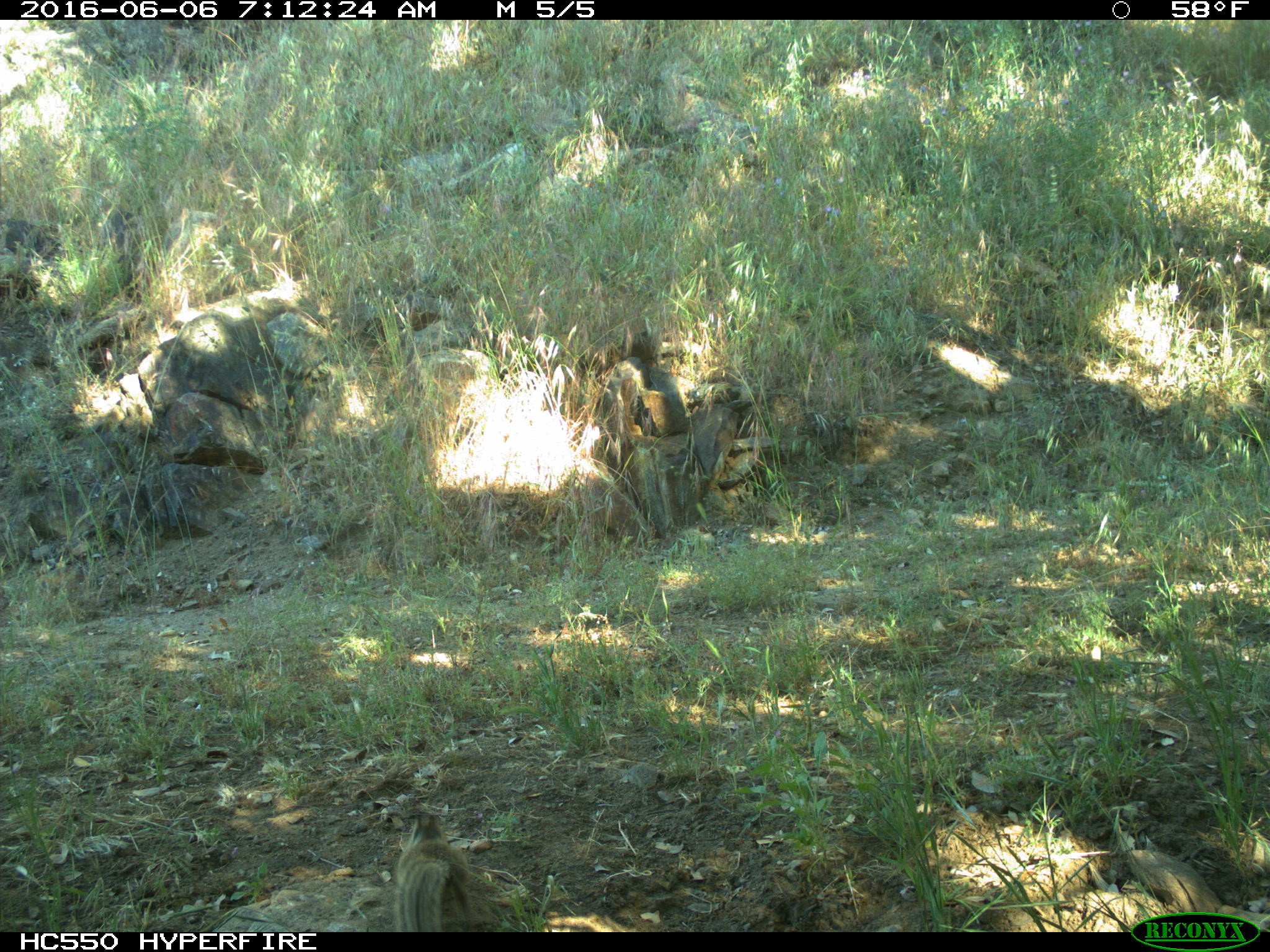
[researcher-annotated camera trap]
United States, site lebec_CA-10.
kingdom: Animalia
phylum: Chordata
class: Mammalia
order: Rodentia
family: Sciuridae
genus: Otospermophilus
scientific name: Otospermophilus beecheyi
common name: california ground squirrel